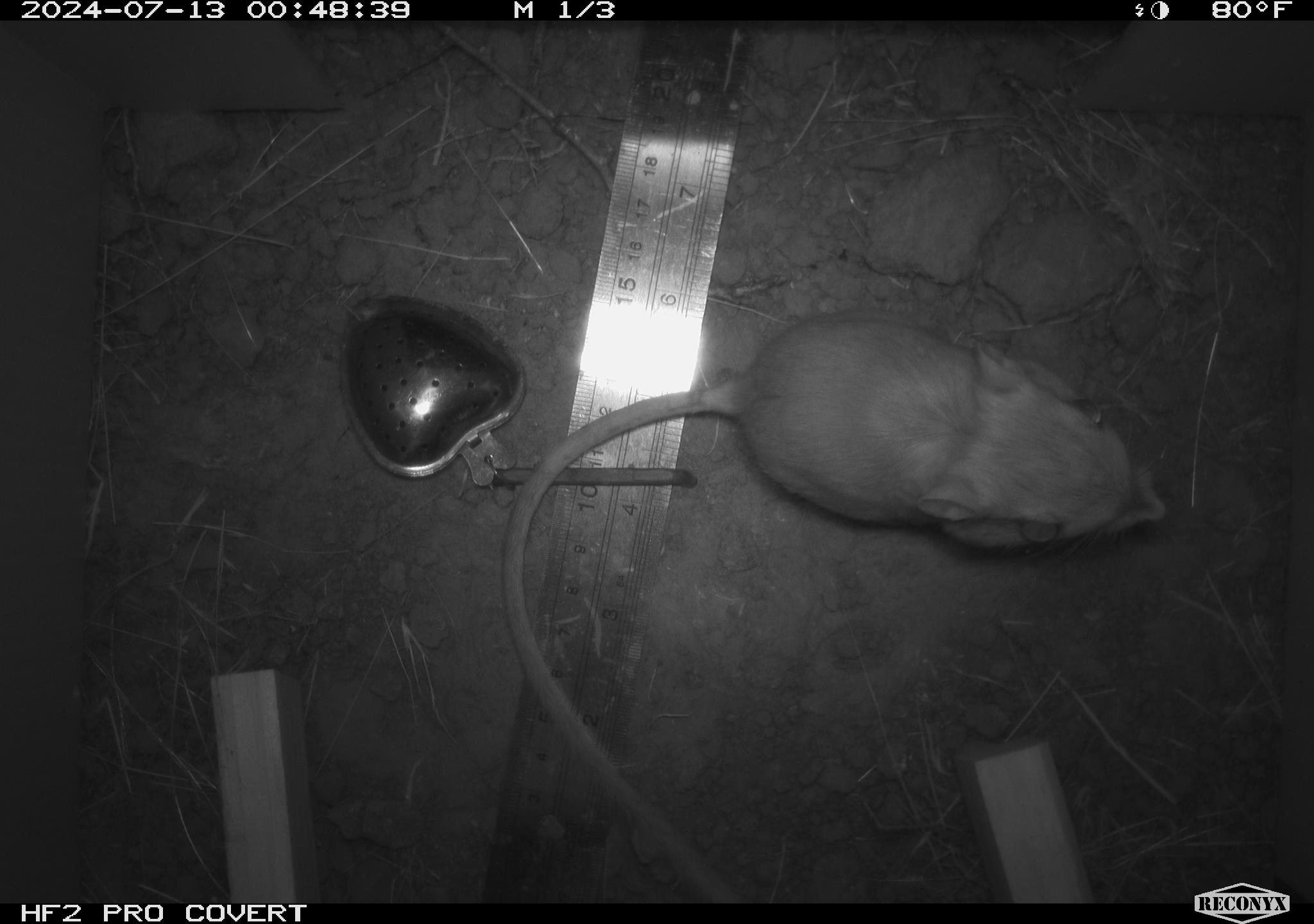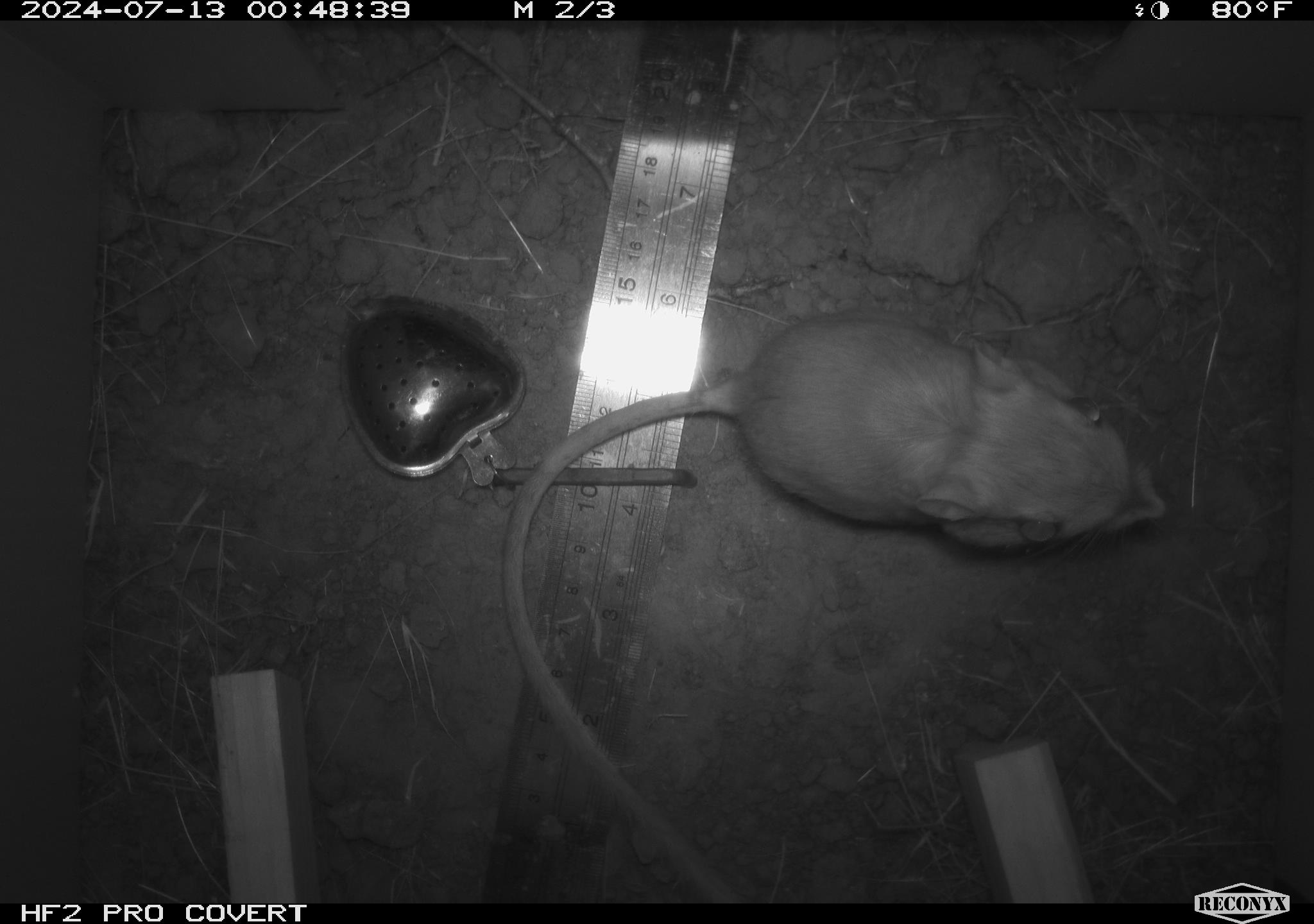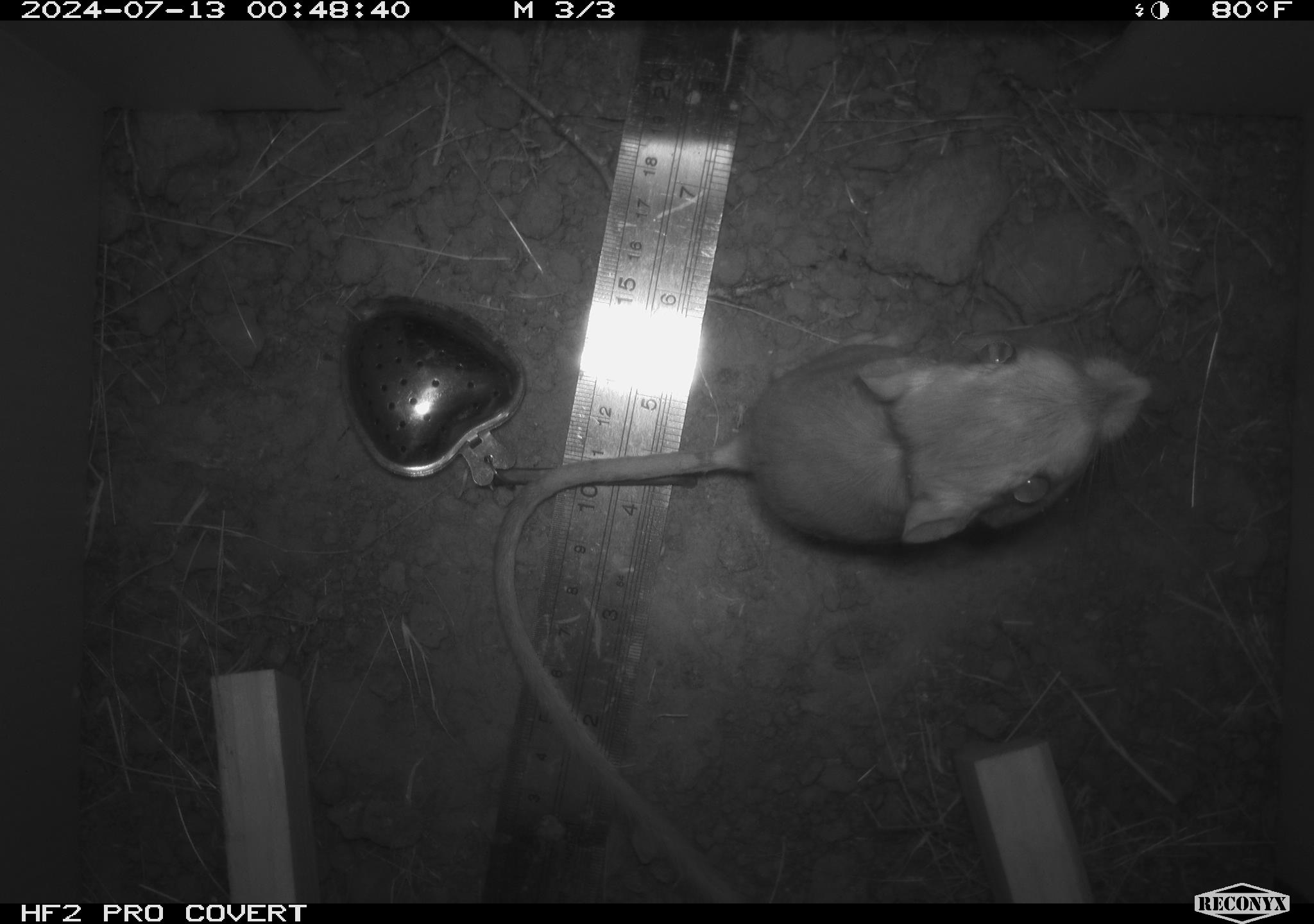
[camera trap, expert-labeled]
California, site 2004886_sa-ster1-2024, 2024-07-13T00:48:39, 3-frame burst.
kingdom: Animalia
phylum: Chordata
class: Mammalia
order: Rodentia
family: Heteromyidae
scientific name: Heteromyidae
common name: kangaroo rats and pocket mice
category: heteromyidae family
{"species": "heteromyidae family (kangaroo rats and pocket mice) (Heteromyidae)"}